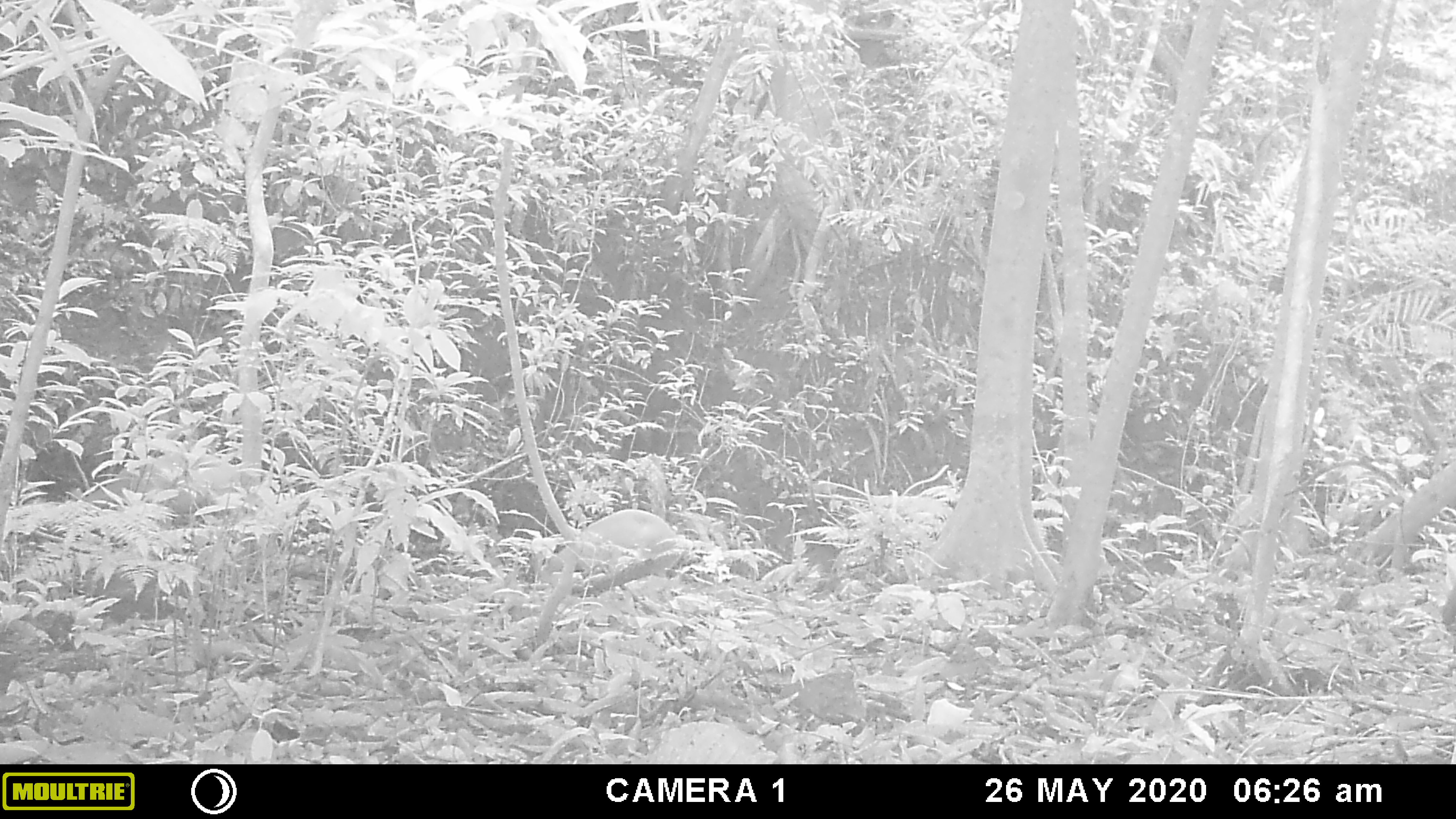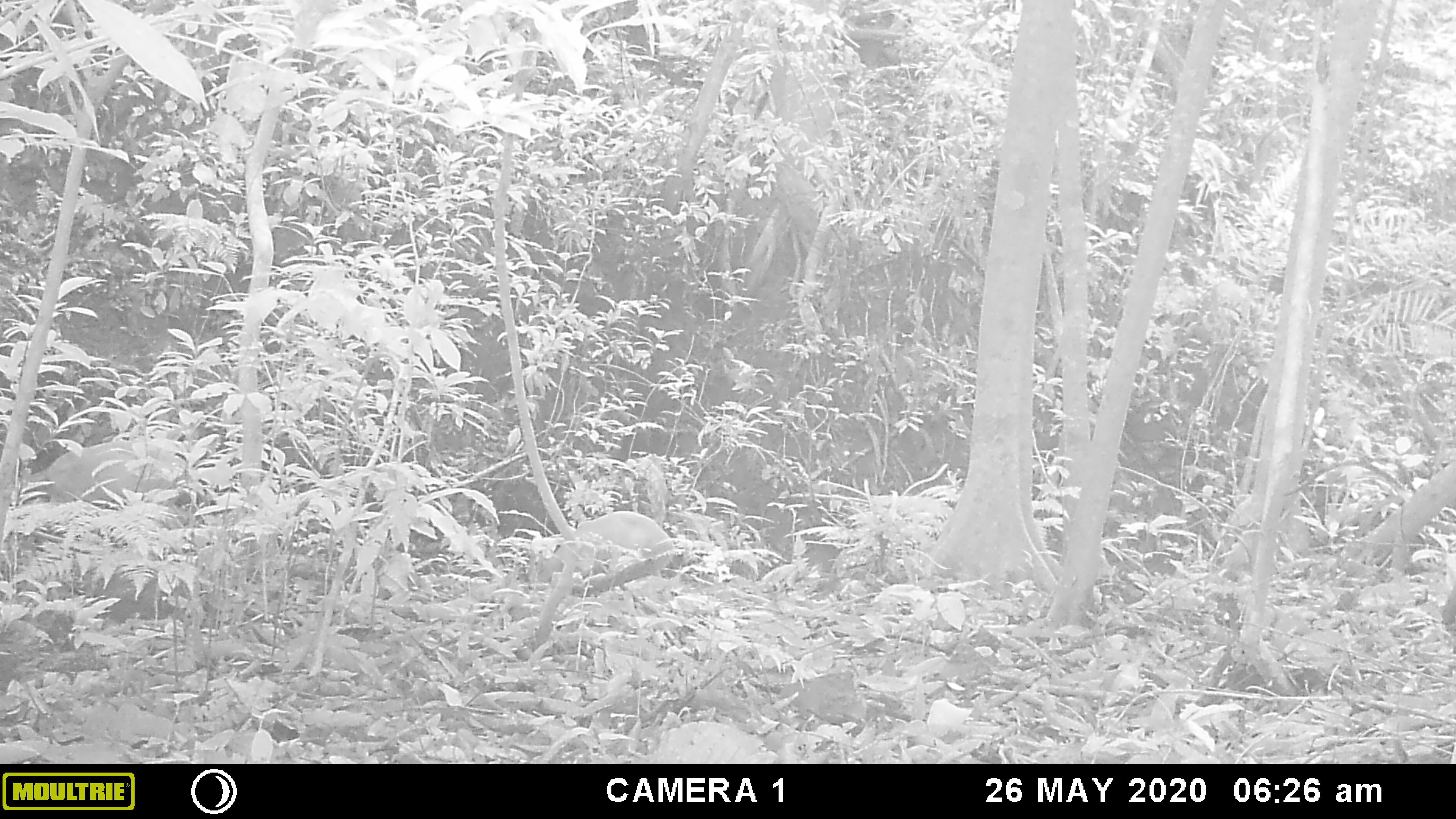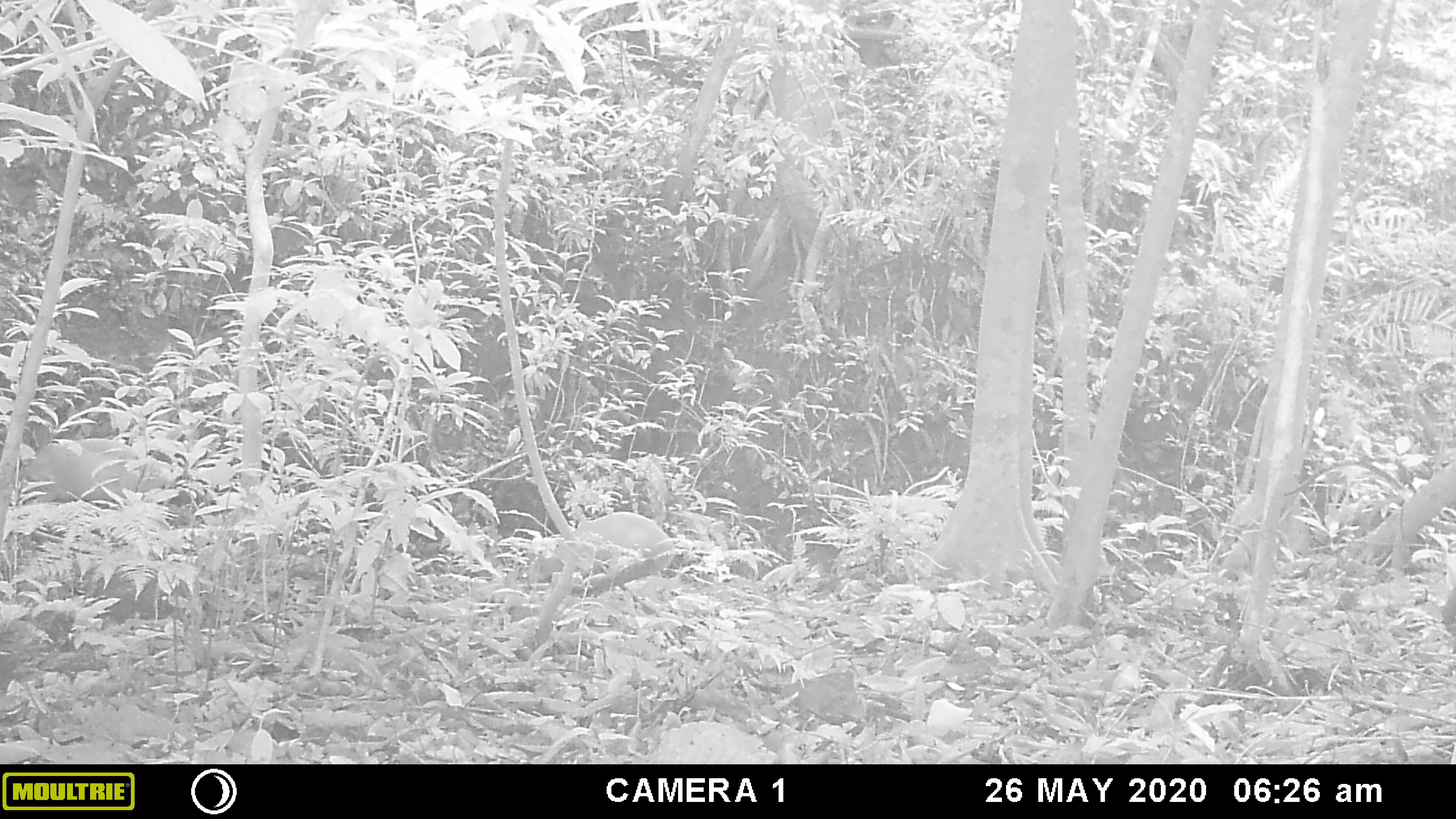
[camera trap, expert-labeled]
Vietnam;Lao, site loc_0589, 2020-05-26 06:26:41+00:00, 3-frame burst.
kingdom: Animalia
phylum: Chordata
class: Mammalia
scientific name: Laurasiatheria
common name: ungulate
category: unidentified ungulates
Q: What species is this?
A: Unidentified ungulates (ungulate) (Laurasiatheria).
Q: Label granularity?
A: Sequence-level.